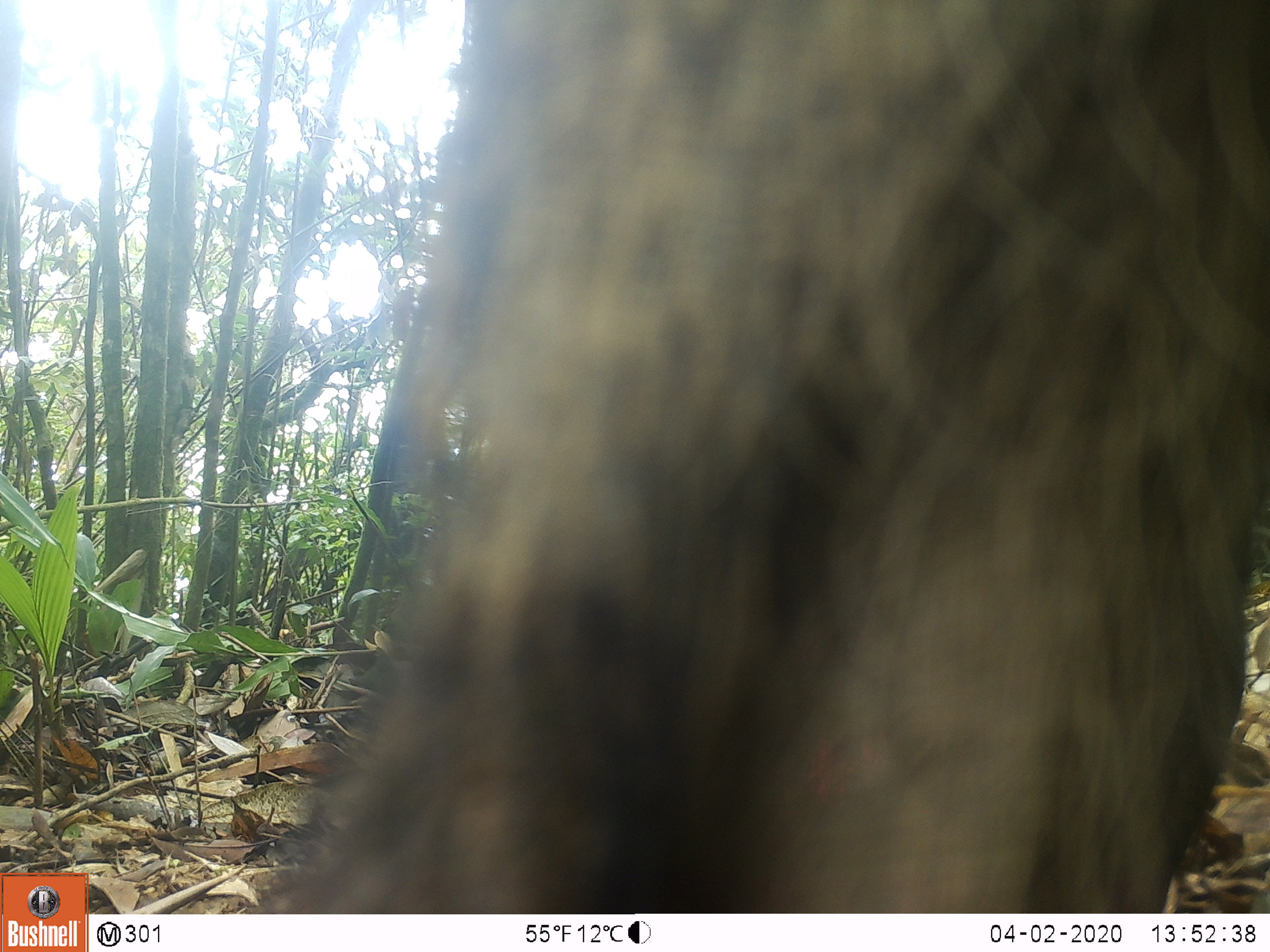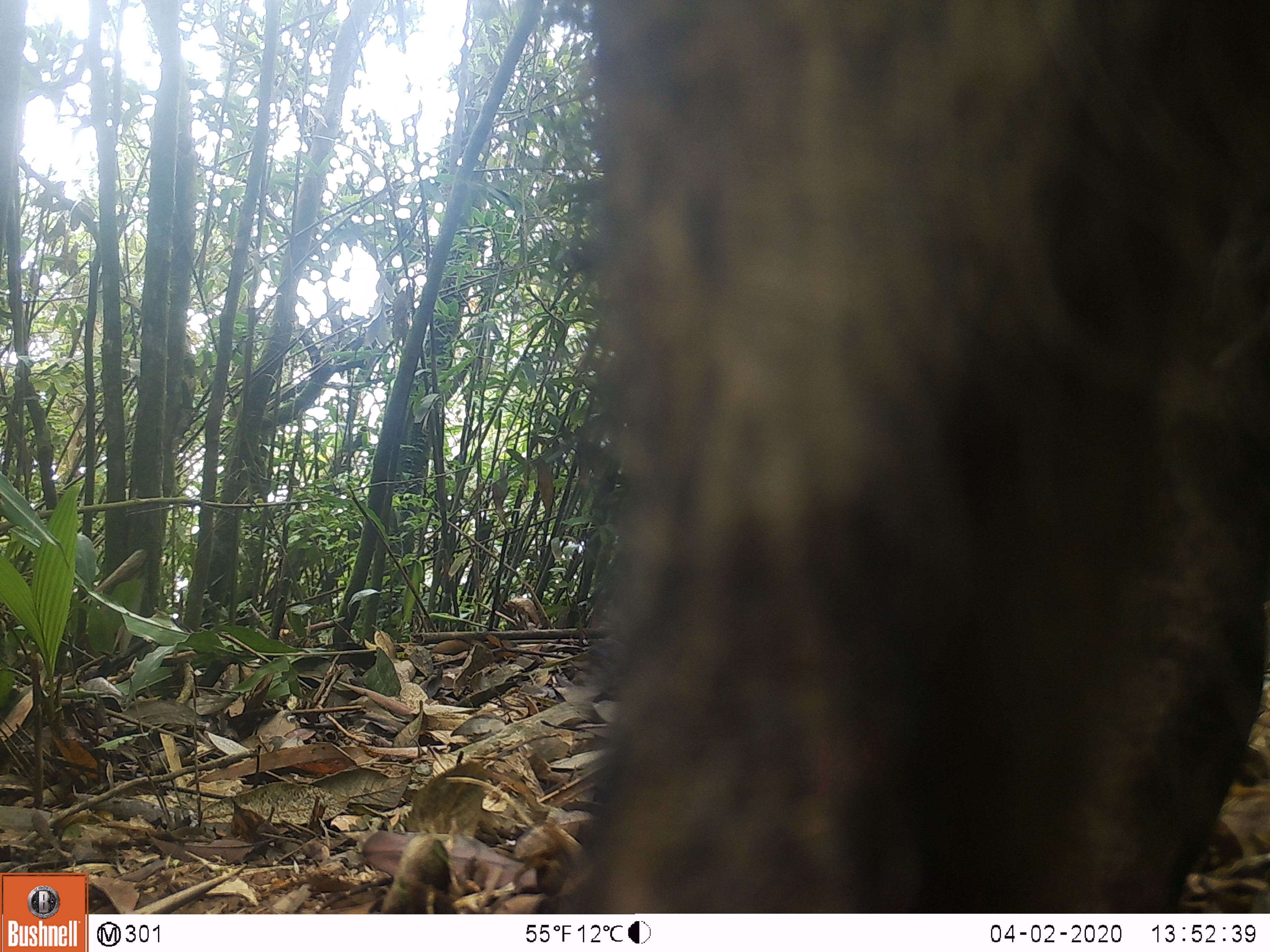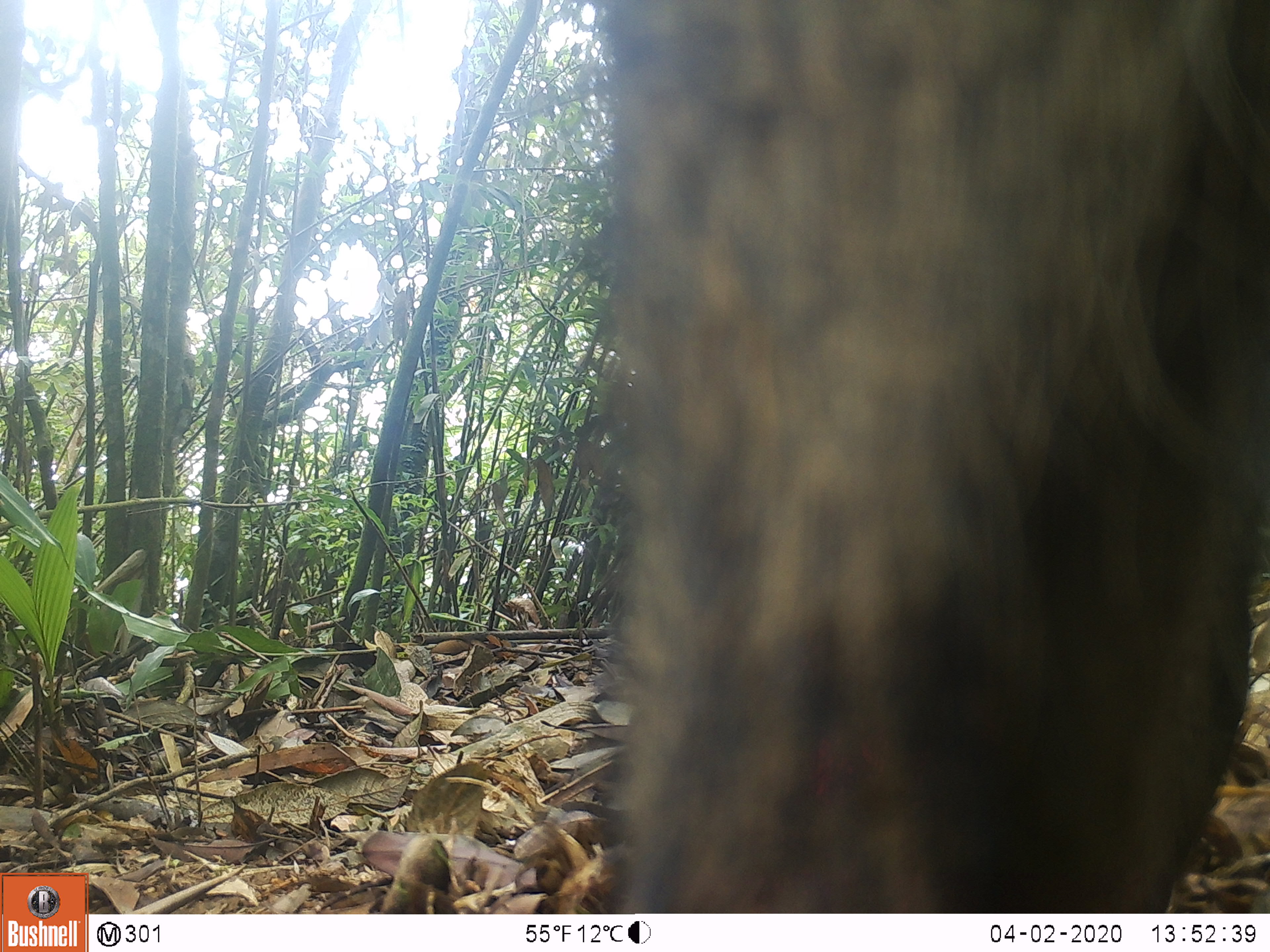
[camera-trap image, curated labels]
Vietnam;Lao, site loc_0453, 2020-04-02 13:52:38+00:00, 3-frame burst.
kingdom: Animalia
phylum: Chordata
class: Mammalia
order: Artiodactyla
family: Suidae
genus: Sus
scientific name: Sus scrofa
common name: eurasian wild pig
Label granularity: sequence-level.